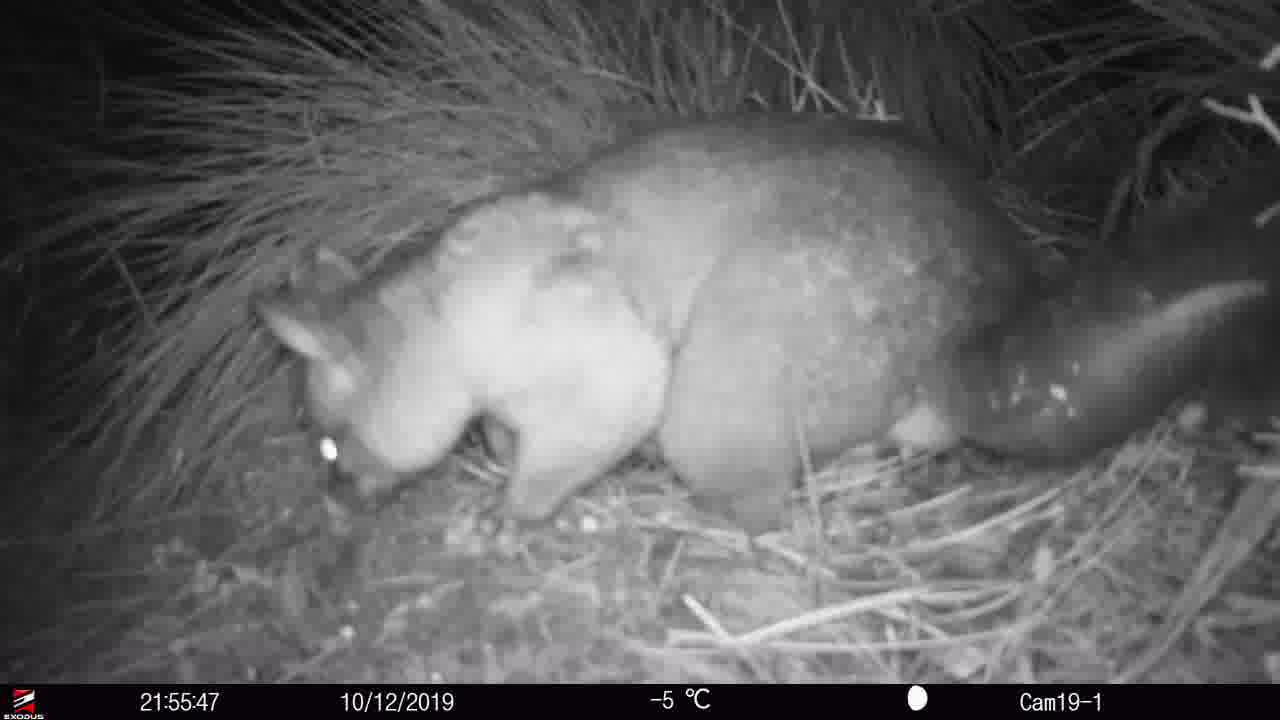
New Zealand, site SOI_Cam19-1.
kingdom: Animalia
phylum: Chordata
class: Mammalia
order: Diprotodontia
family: Phalangeridae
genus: Trichosurus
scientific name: Trichosurus vulpecula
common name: common brushtail possum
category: possum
Possum (common brushtail possum) (Trichosurus vulpecula).